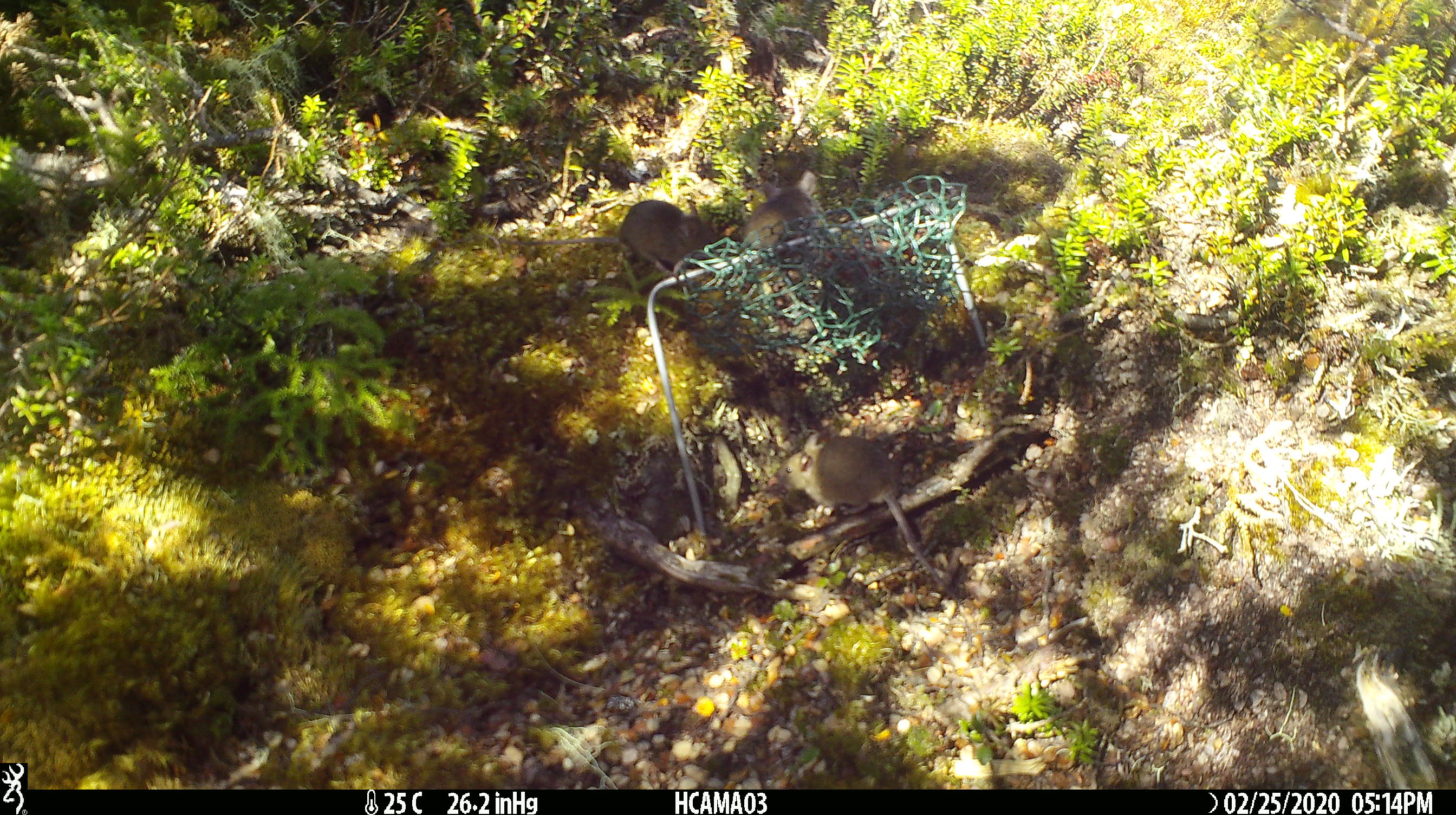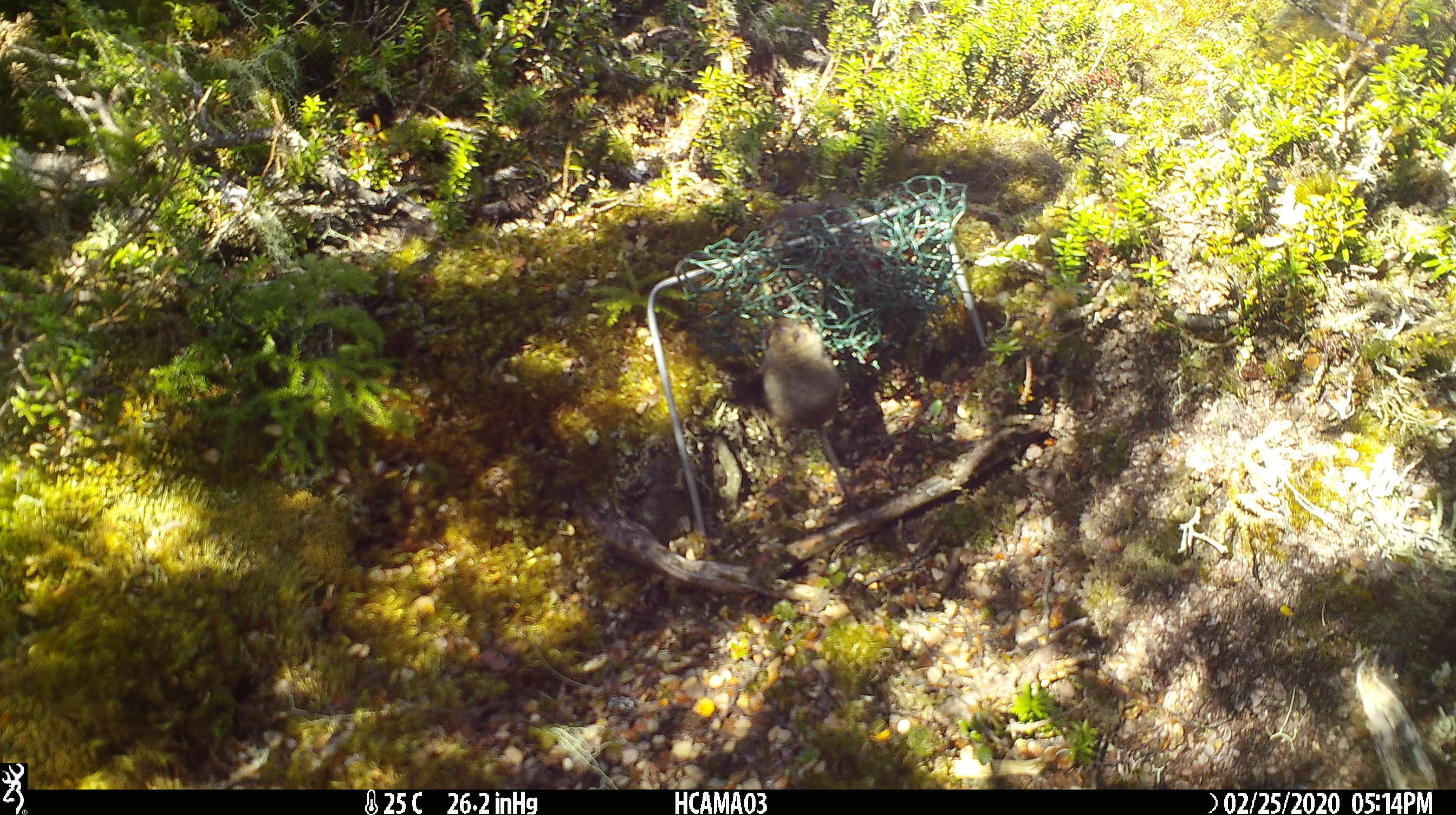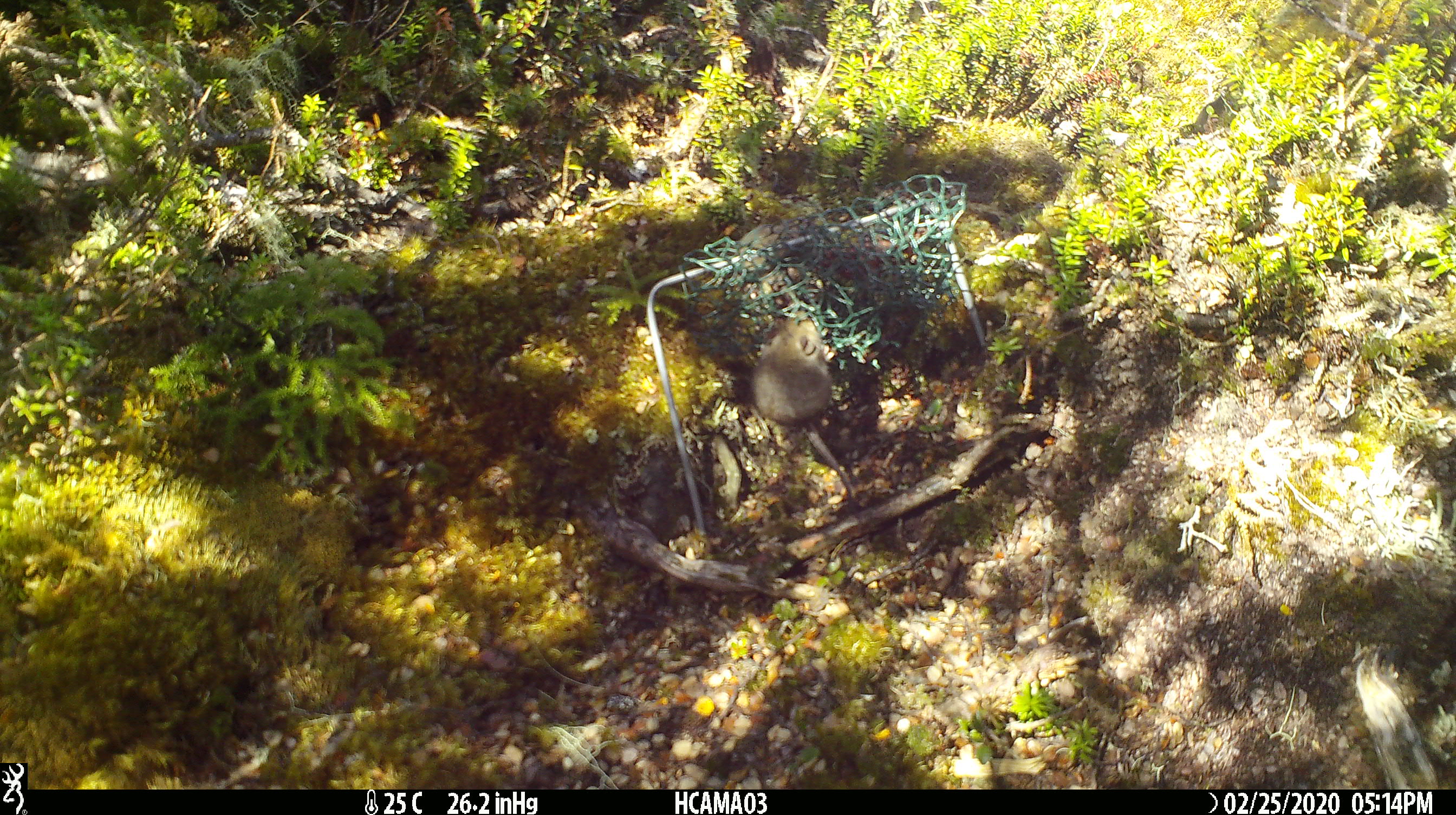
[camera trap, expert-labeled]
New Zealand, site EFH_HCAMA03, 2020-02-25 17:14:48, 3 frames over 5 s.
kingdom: Animalia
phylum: Chordata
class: Mammalia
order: Rodentia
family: Muridae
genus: Mus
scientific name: Mus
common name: mouse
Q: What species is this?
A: Mouse (Mus).